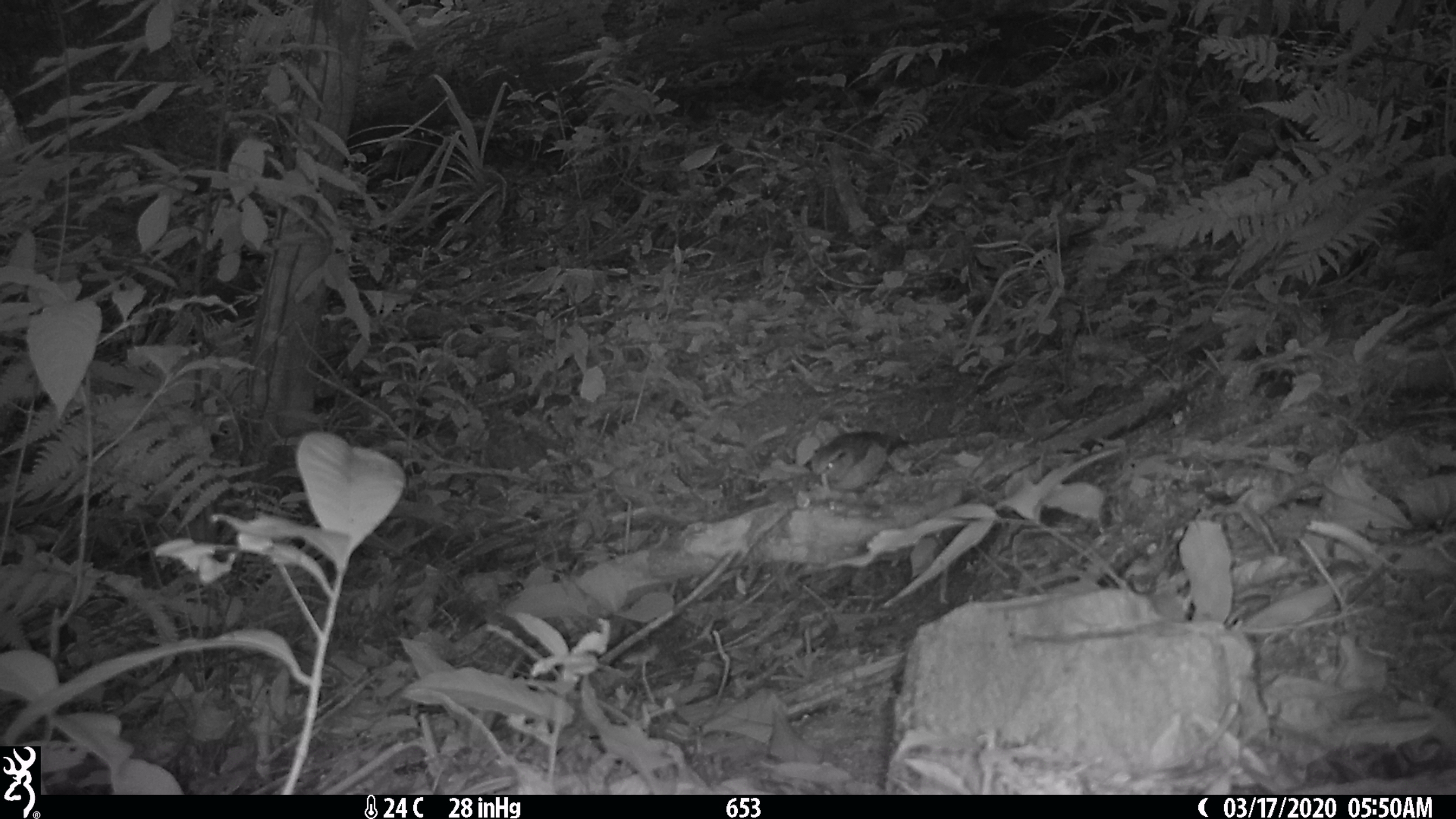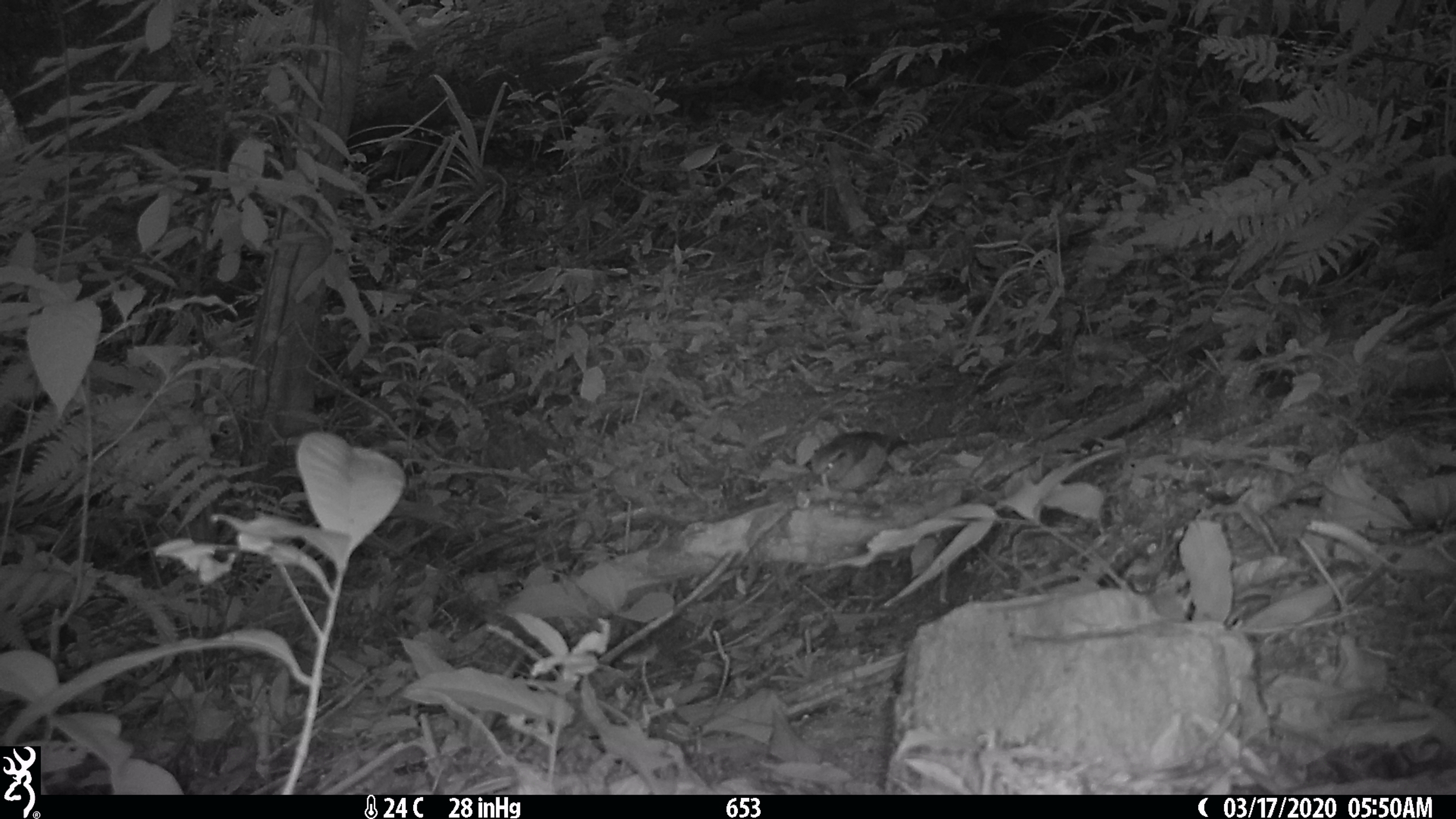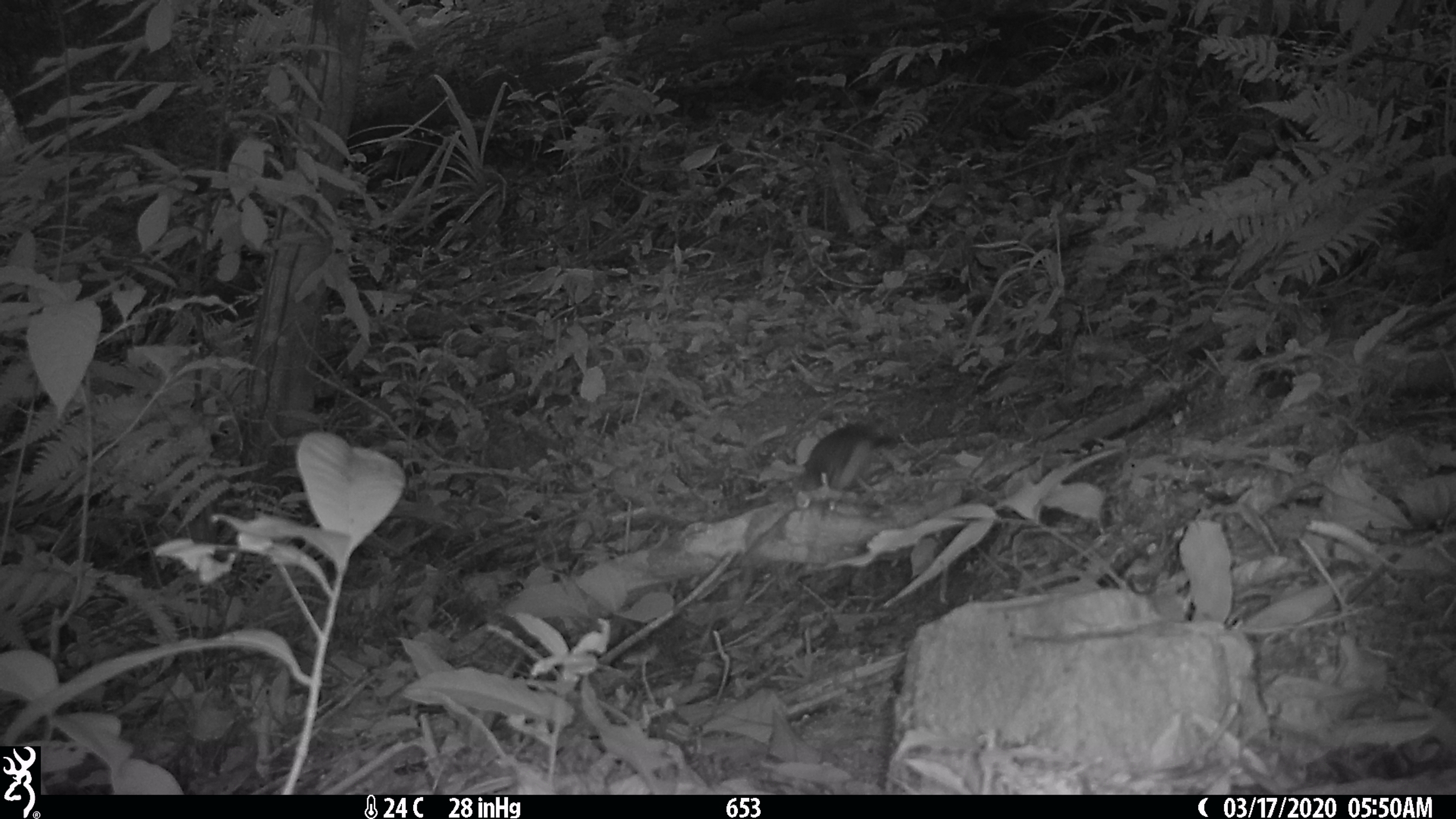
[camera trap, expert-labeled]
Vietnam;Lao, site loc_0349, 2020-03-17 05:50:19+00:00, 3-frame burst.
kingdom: Animalia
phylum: Chordata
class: Aves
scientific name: Aves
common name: bird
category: unidentified bird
Unidentified bird (bird) (Aves). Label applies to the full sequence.